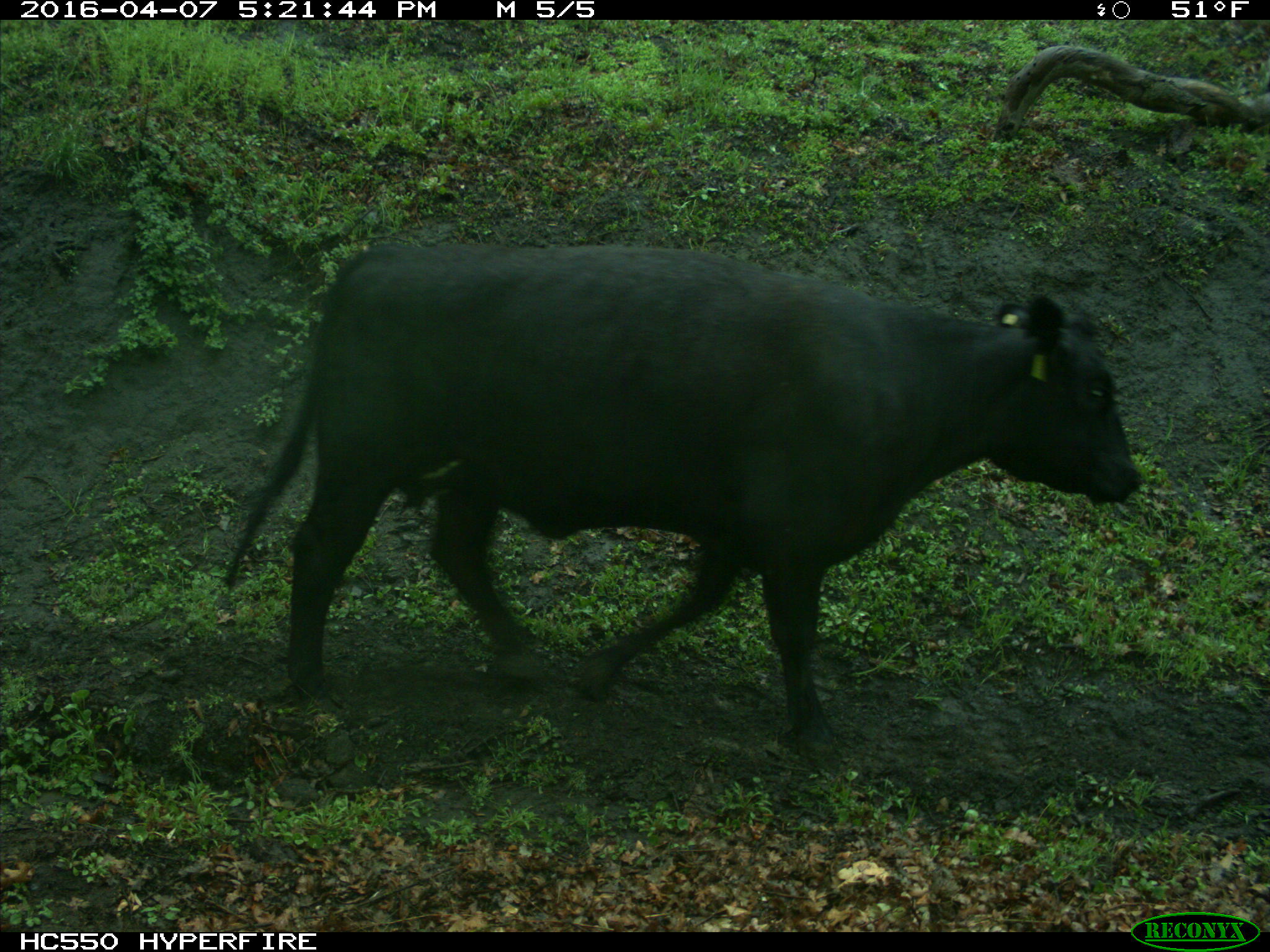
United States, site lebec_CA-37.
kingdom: Animalia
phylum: Chordata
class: Mammalia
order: Artiodactyla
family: Bovidae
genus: Bos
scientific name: Bos taurus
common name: domestic cow